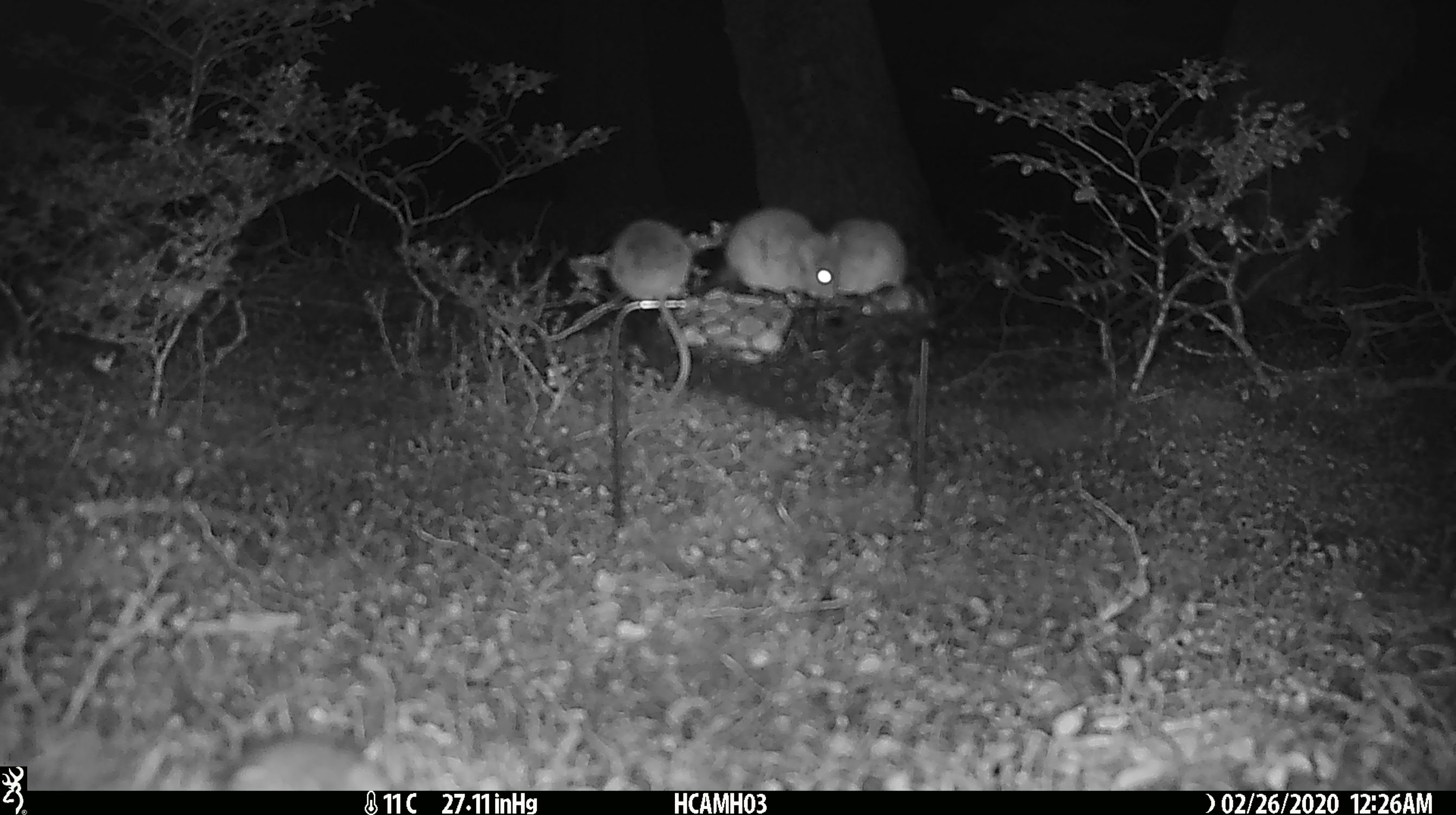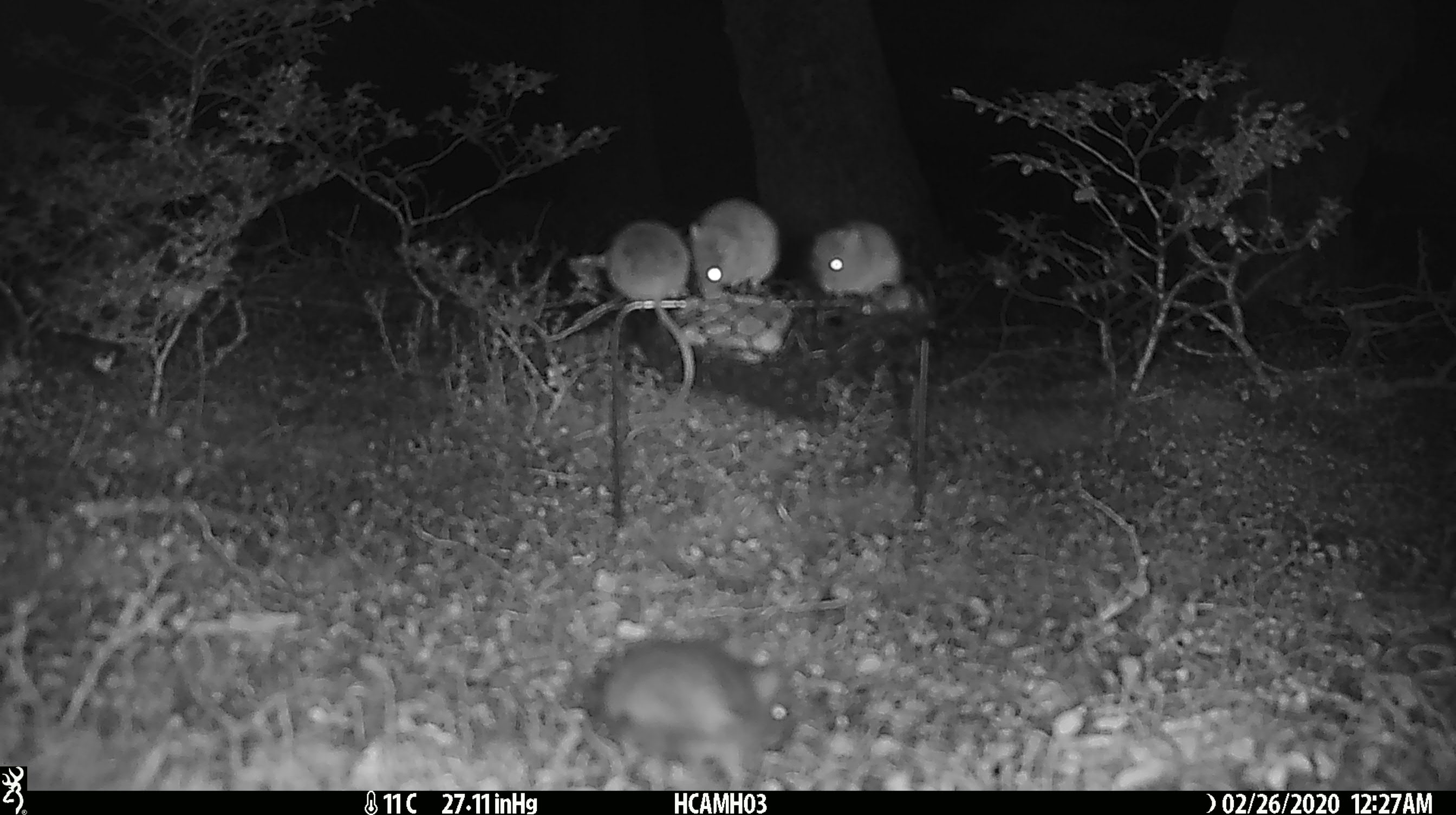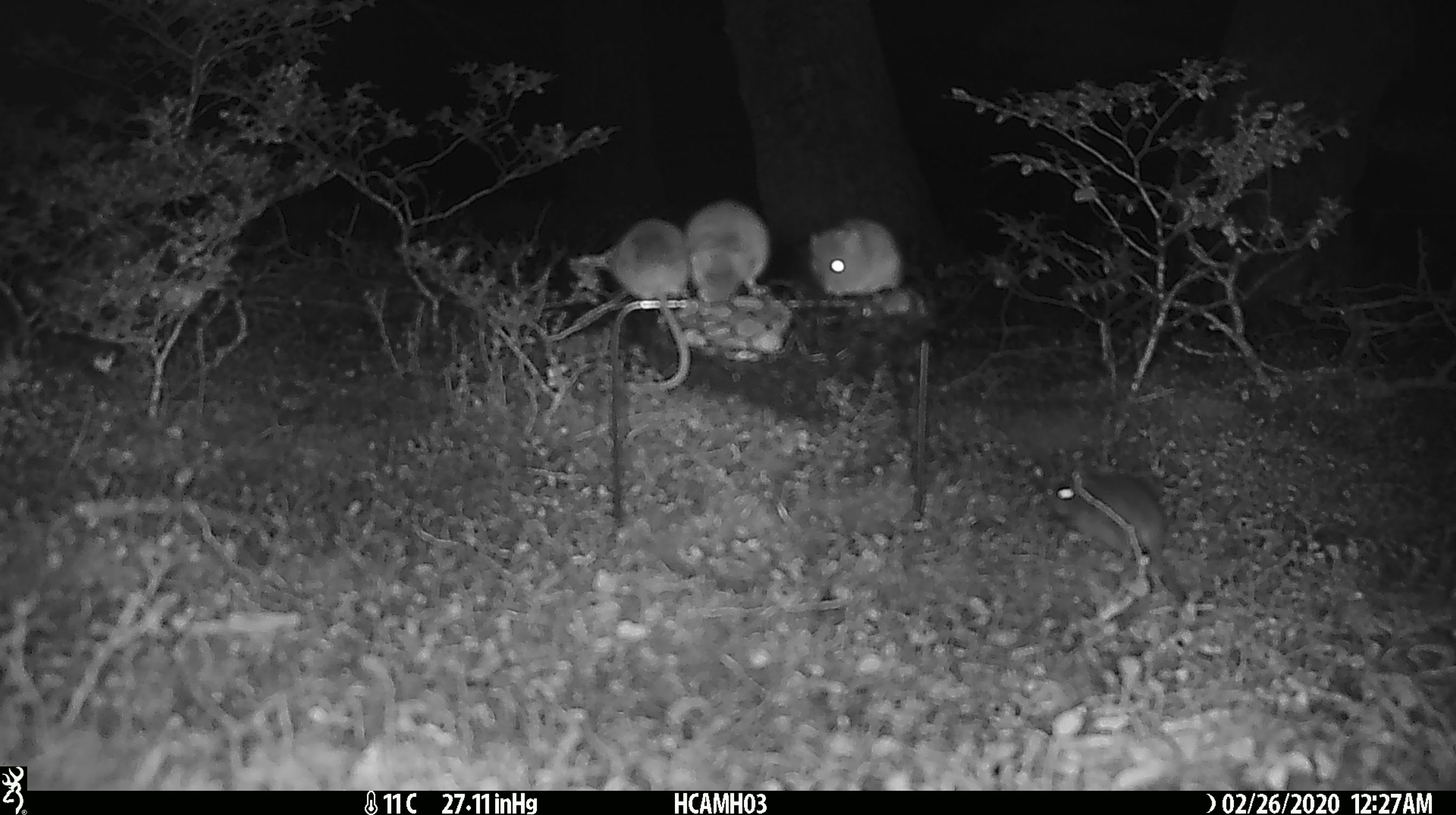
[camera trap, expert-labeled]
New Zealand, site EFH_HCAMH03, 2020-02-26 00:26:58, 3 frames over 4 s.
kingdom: Animalia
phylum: Chordata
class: Mammalia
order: Rodentia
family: Muridae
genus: Mus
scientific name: Mus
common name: mouse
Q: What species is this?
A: Mouse (Mus).